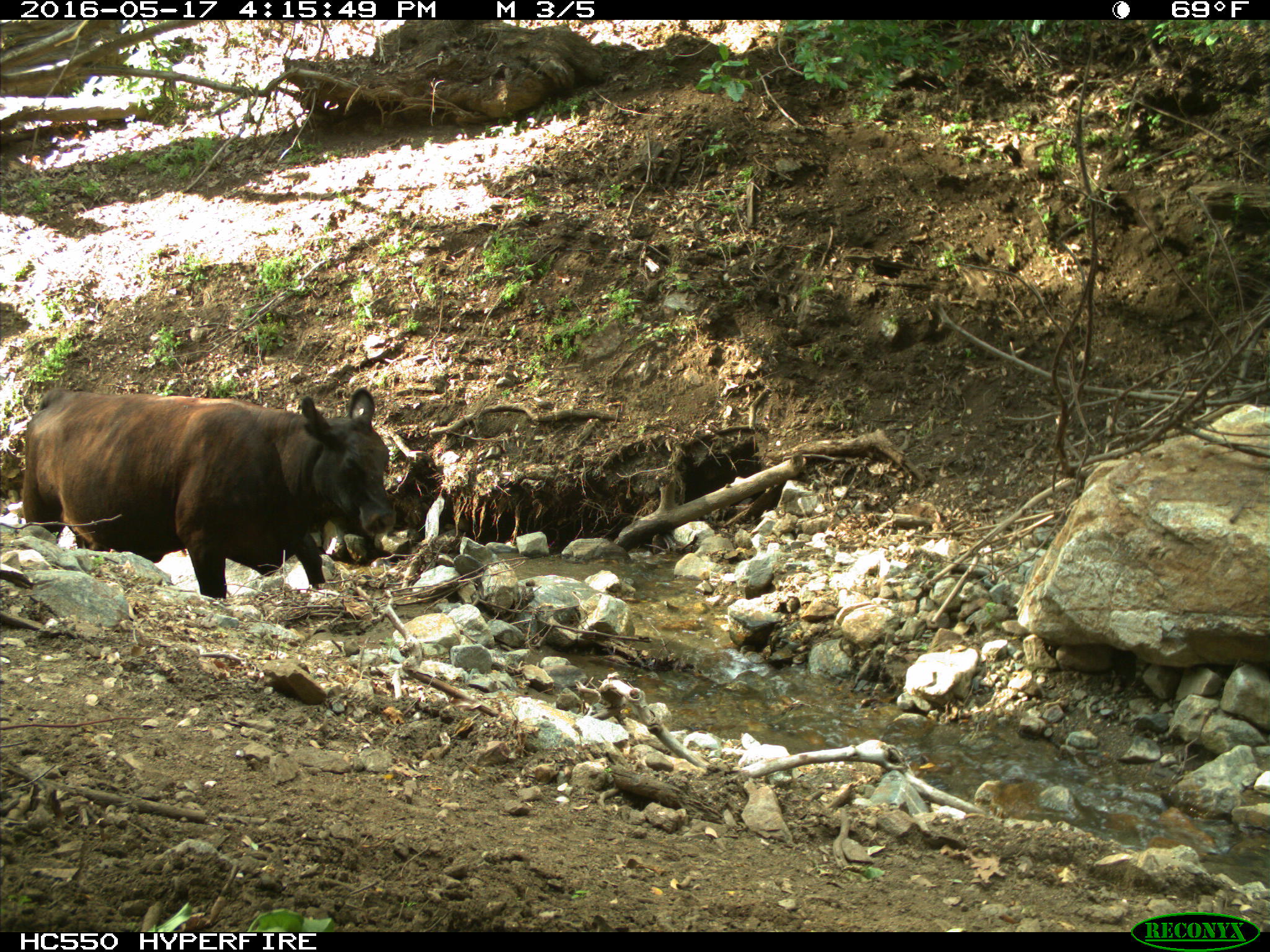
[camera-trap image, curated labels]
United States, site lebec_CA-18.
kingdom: Animalia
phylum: Chordata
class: Mammalia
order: Artiodactyla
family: Bovidae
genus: Bos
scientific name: Bos taurus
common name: domestic cow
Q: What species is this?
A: Bos taurus (domestic cow).